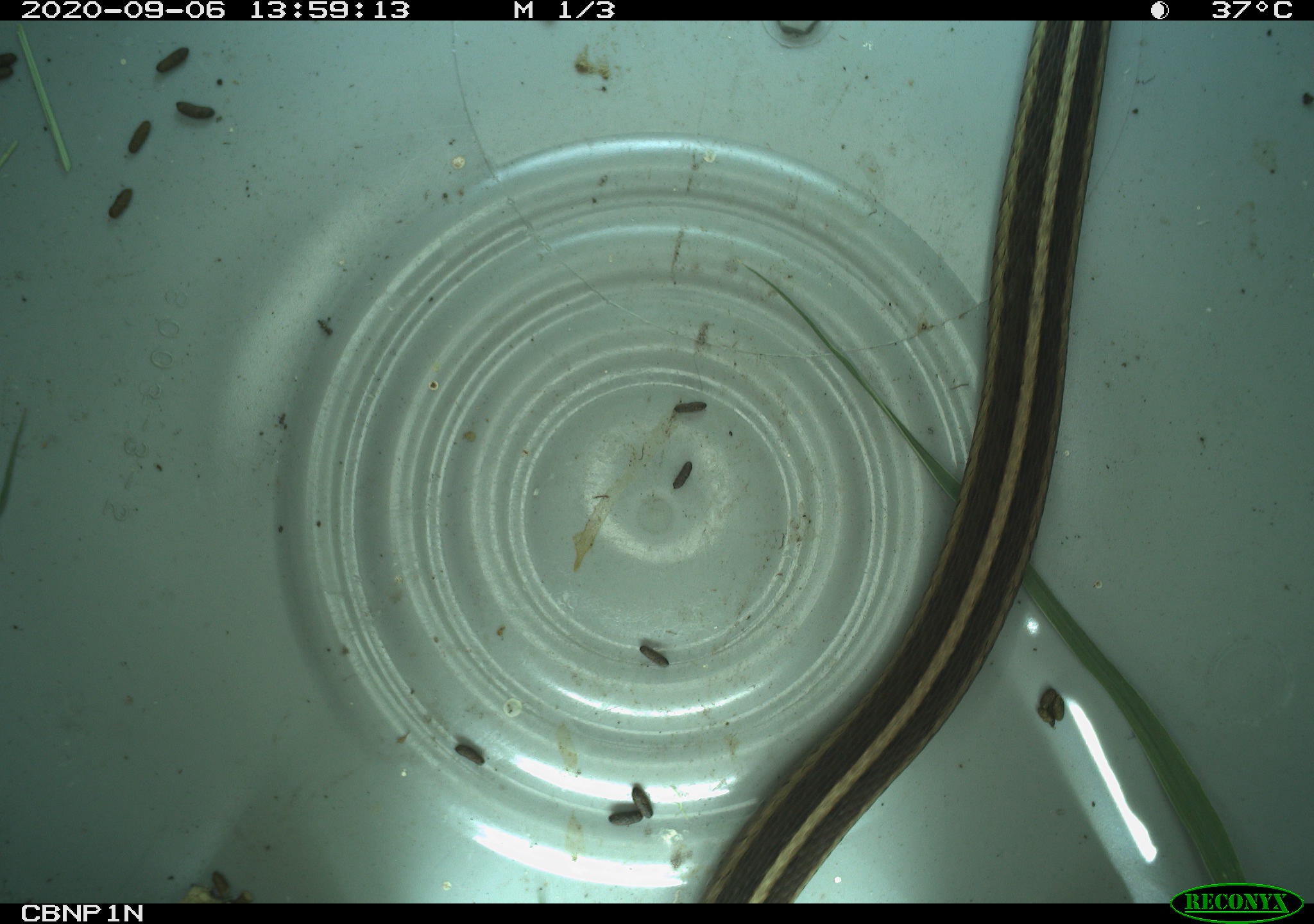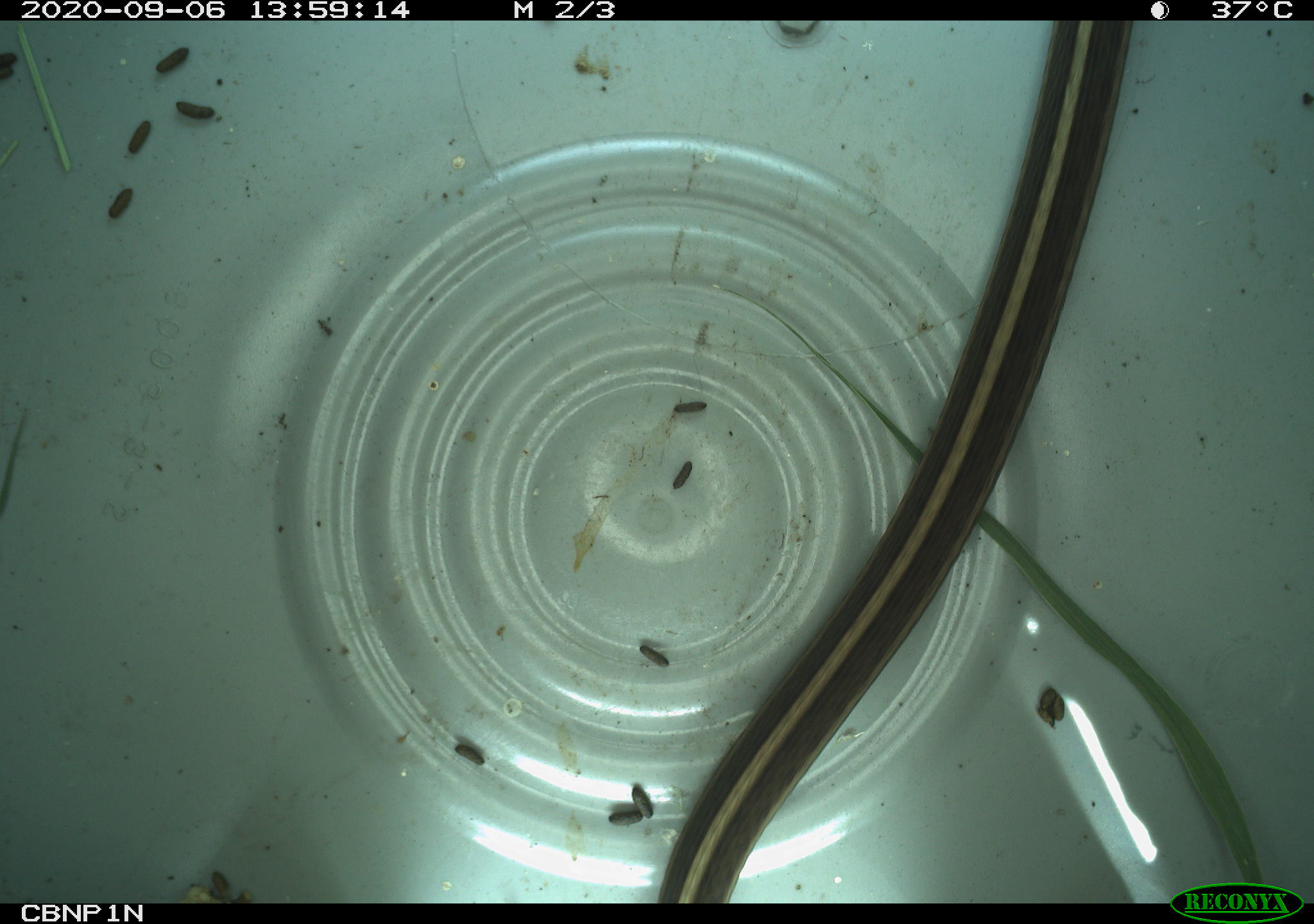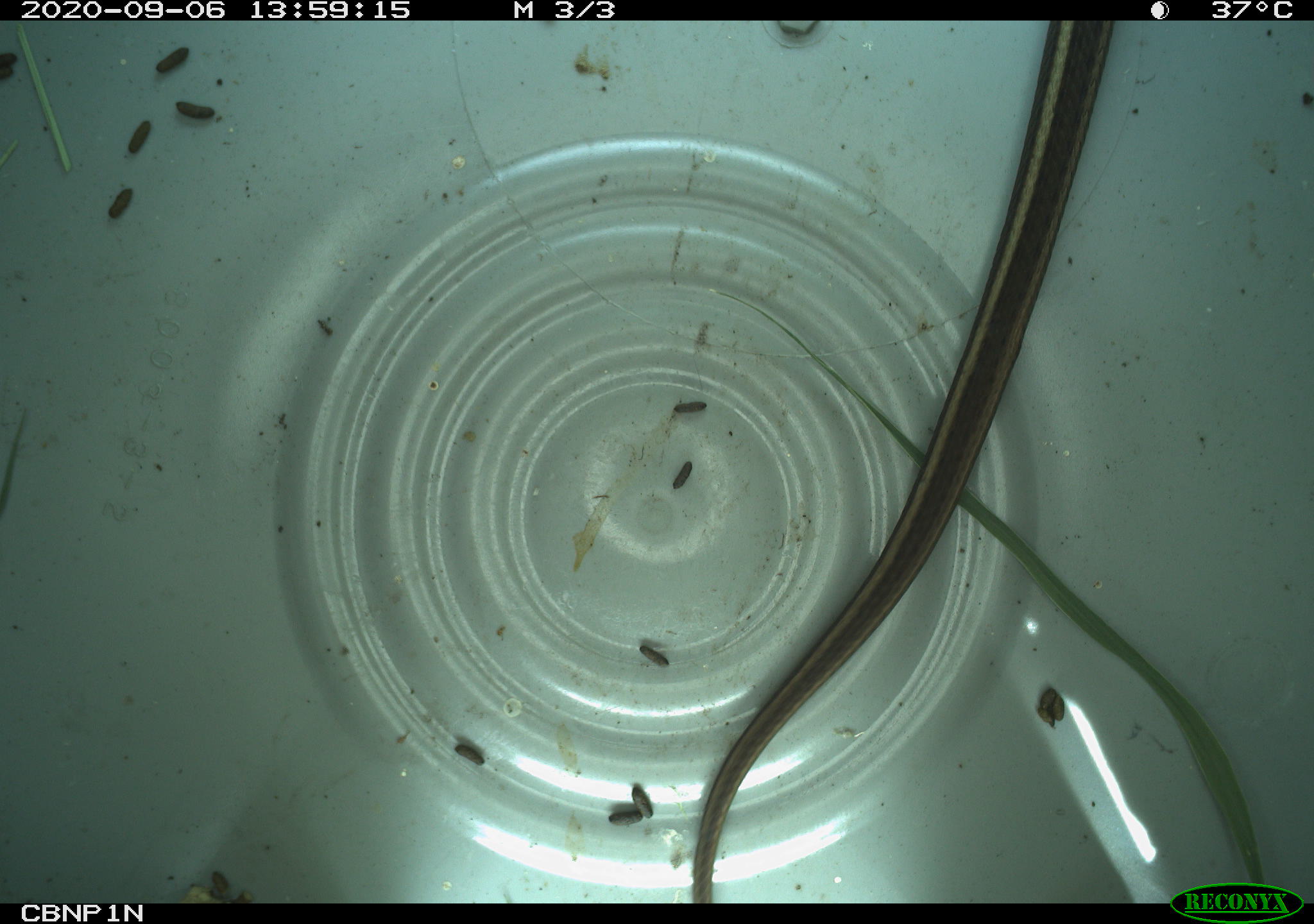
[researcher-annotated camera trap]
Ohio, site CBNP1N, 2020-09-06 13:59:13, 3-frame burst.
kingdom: Animalia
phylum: Chordata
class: Reptilia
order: Squamata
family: Colubridae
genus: Thamnophis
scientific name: Thamnophis sirtalis sirtalis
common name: eastern gartersnake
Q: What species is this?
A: Eastern gartersnake (Thamnophis sirtalis sirtalis).